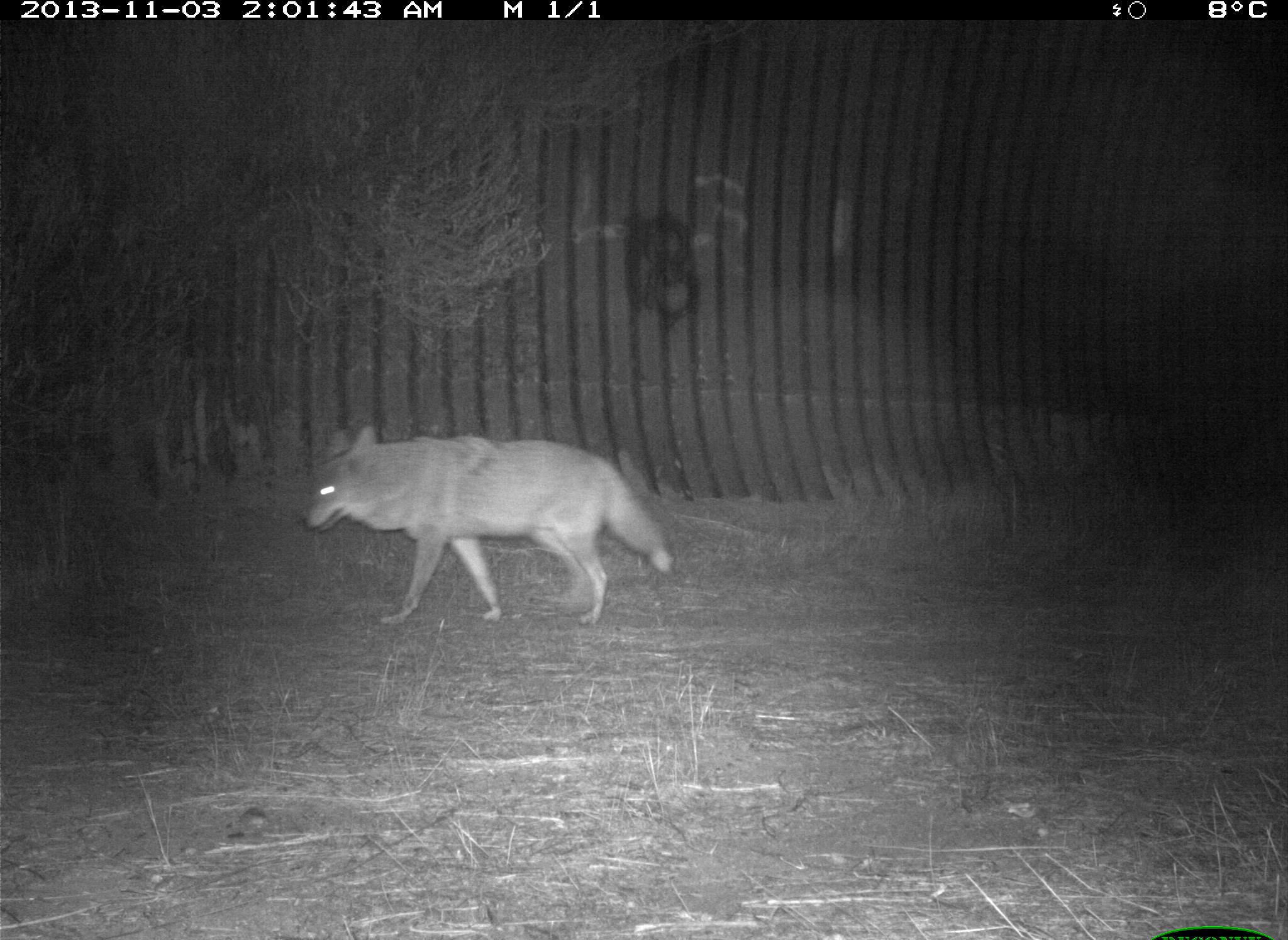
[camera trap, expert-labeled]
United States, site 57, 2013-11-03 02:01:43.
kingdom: Animalia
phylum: Chordata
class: Mammalia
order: Carnivora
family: Canidae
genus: Canis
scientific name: Canis latrans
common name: coyote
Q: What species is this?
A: Coyote (Canis latrans).